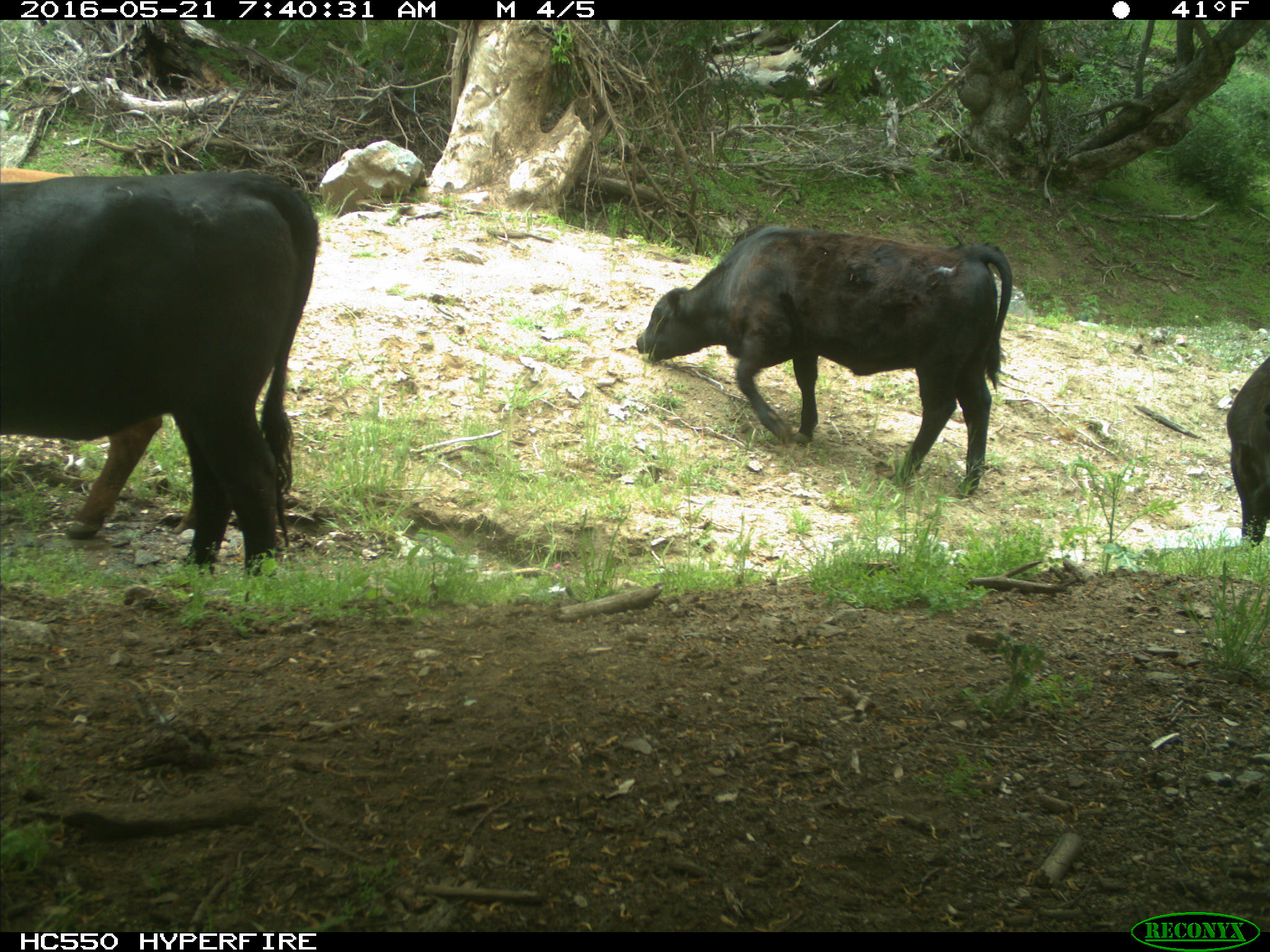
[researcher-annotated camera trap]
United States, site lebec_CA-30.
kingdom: Animalia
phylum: Chordata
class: Mammalia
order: Artiodactyla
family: Bovidae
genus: Bos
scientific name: Bos taurus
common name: domestic cow